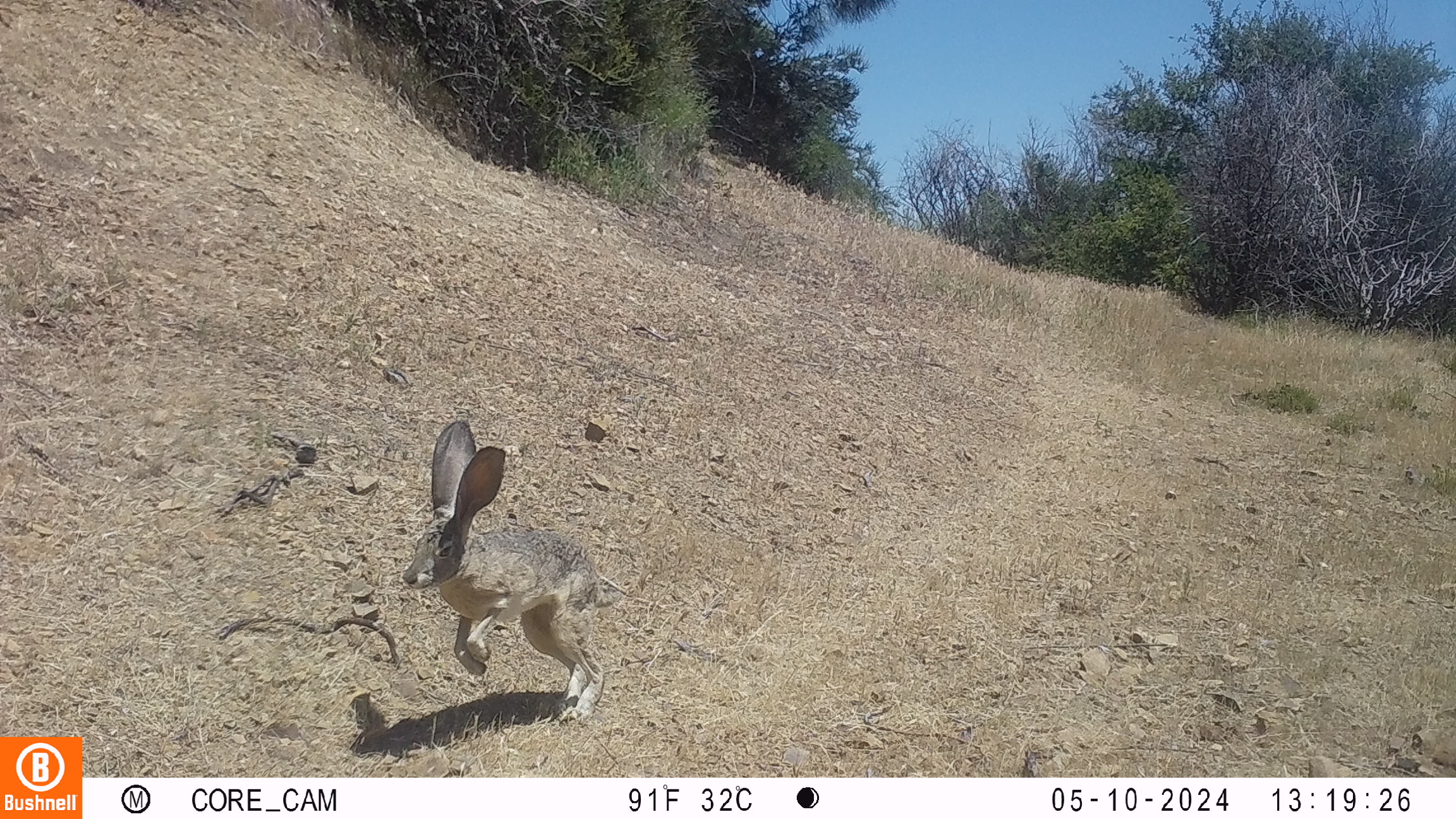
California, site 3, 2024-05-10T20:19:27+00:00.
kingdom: Animalia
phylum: Chordata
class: Mammalia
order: Lagomorpha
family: Leporidae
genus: Lepus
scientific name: Lepus californicus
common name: black-tailed jackrabbit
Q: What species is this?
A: Black-tailed jackrabbit (Lepus californicus).